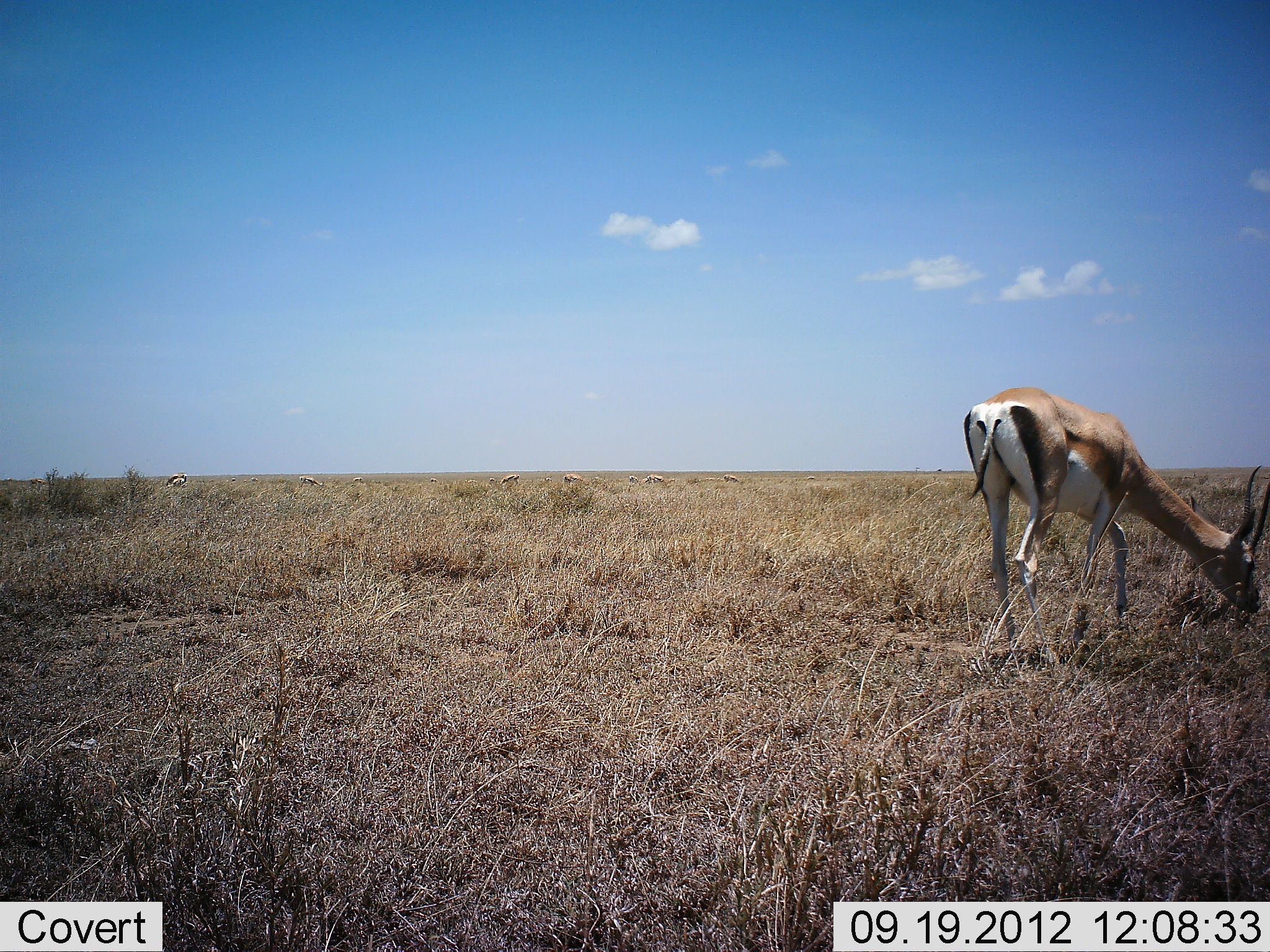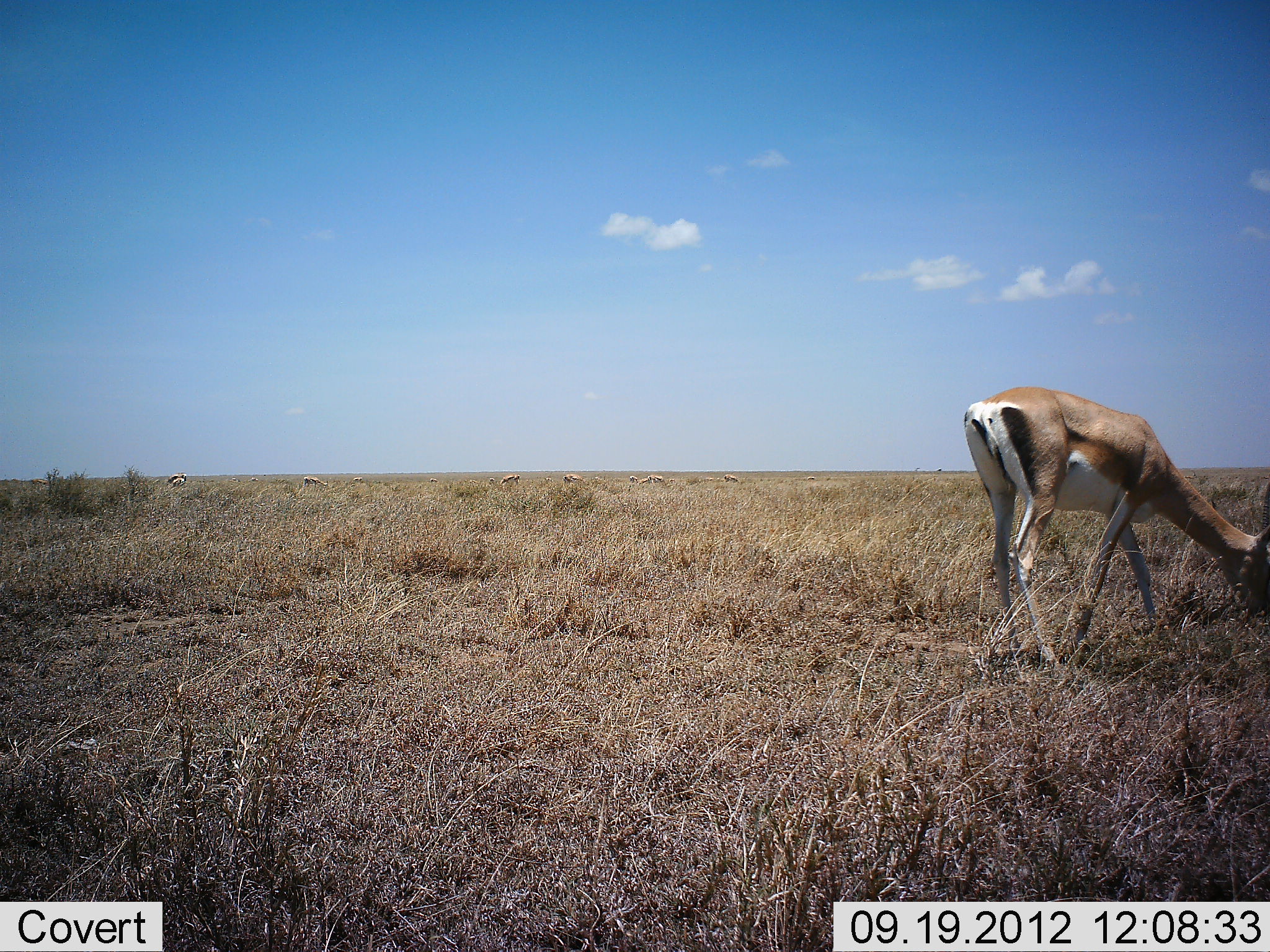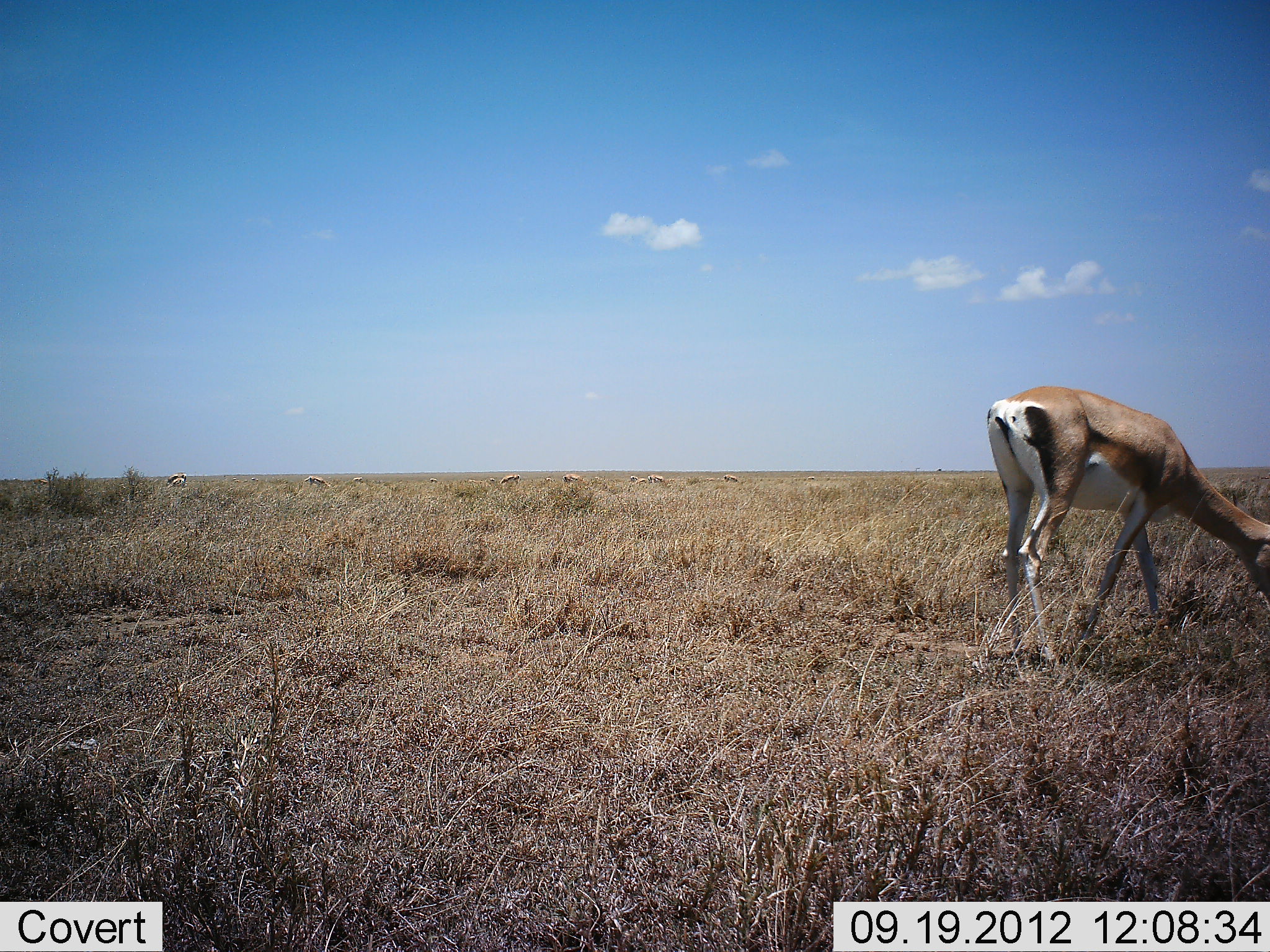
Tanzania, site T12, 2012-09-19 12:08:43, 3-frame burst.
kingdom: Animalia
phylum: Chordata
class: Mammalia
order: Artiodactyla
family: Bovidae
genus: Nanger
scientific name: Nanger granti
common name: grant's gazelle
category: gazellegrants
Gazellegrants (grant's gazelle) (Nanger granti), count 1. Behavior (volunteer vote fractions): standing 40%, resting 0%, moving 10%, interacting 0%. Young present (vote fraction): 0%. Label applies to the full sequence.